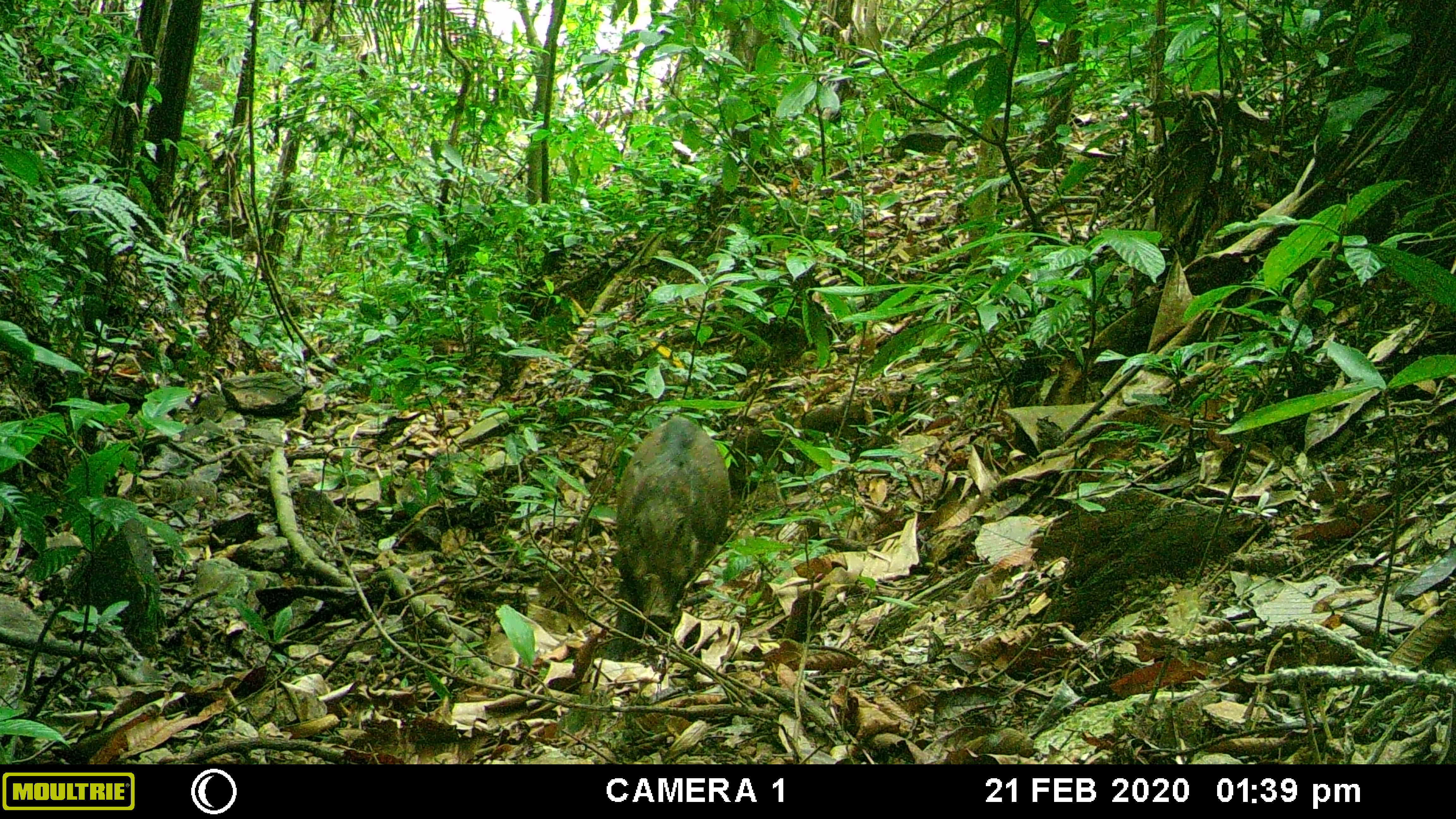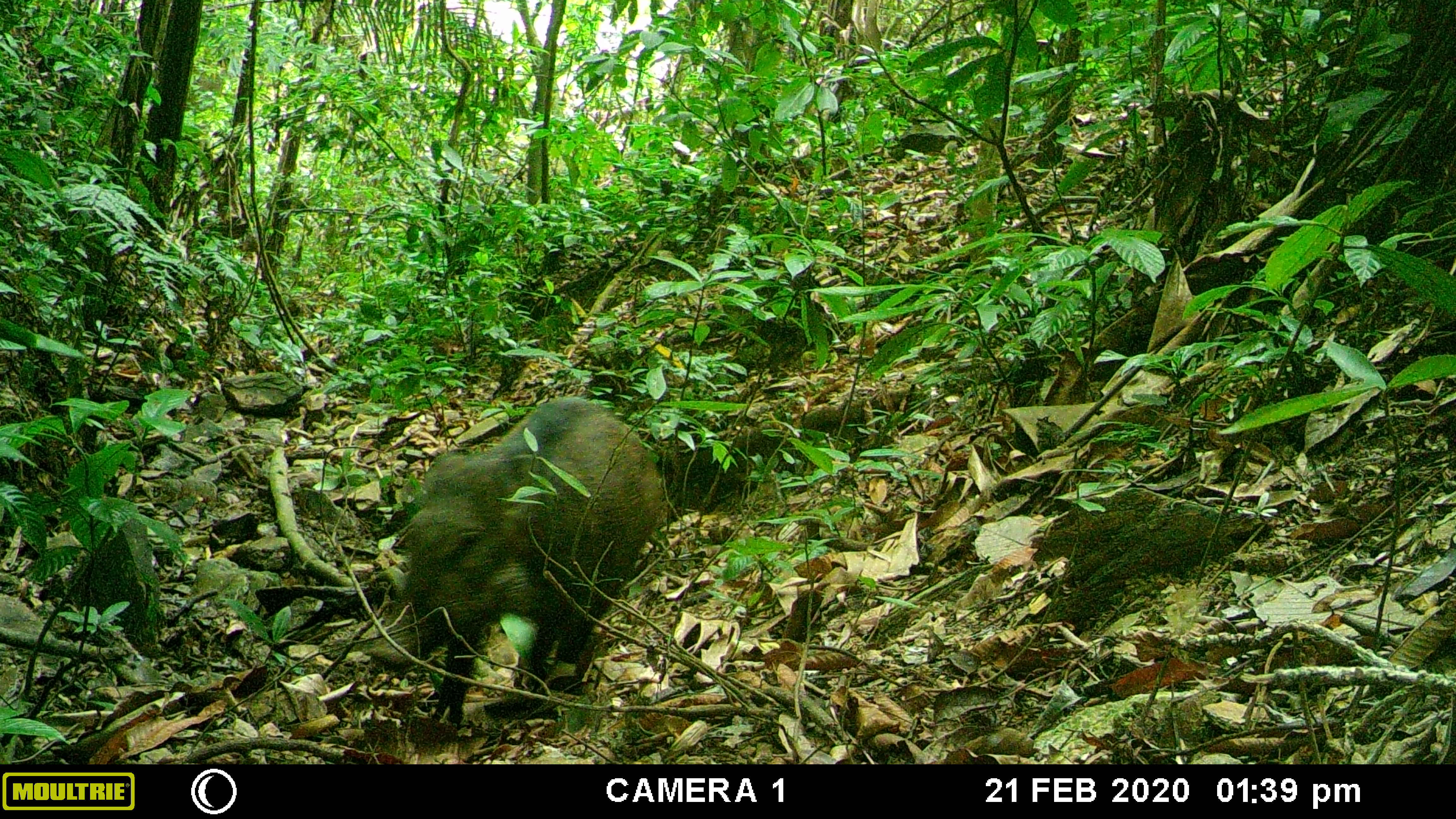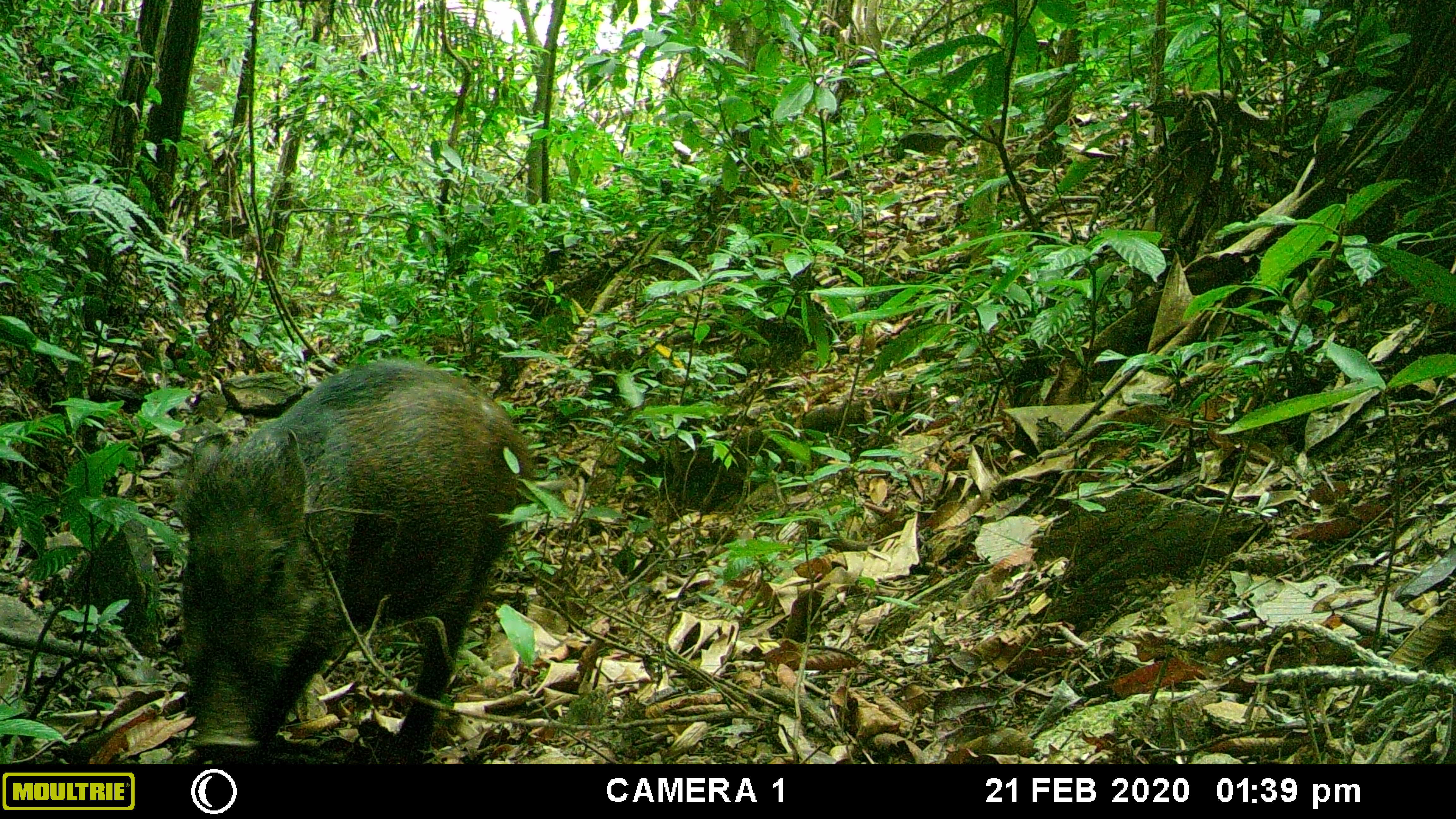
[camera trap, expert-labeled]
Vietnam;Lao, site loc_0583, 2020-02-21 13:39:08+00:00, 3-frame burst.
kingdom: Animalia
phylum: Chordata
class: Mammalia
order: Artiodactyla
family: Suidae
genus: Sus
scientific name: Sus scrofa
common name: eurasian wild pig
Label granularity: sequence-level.